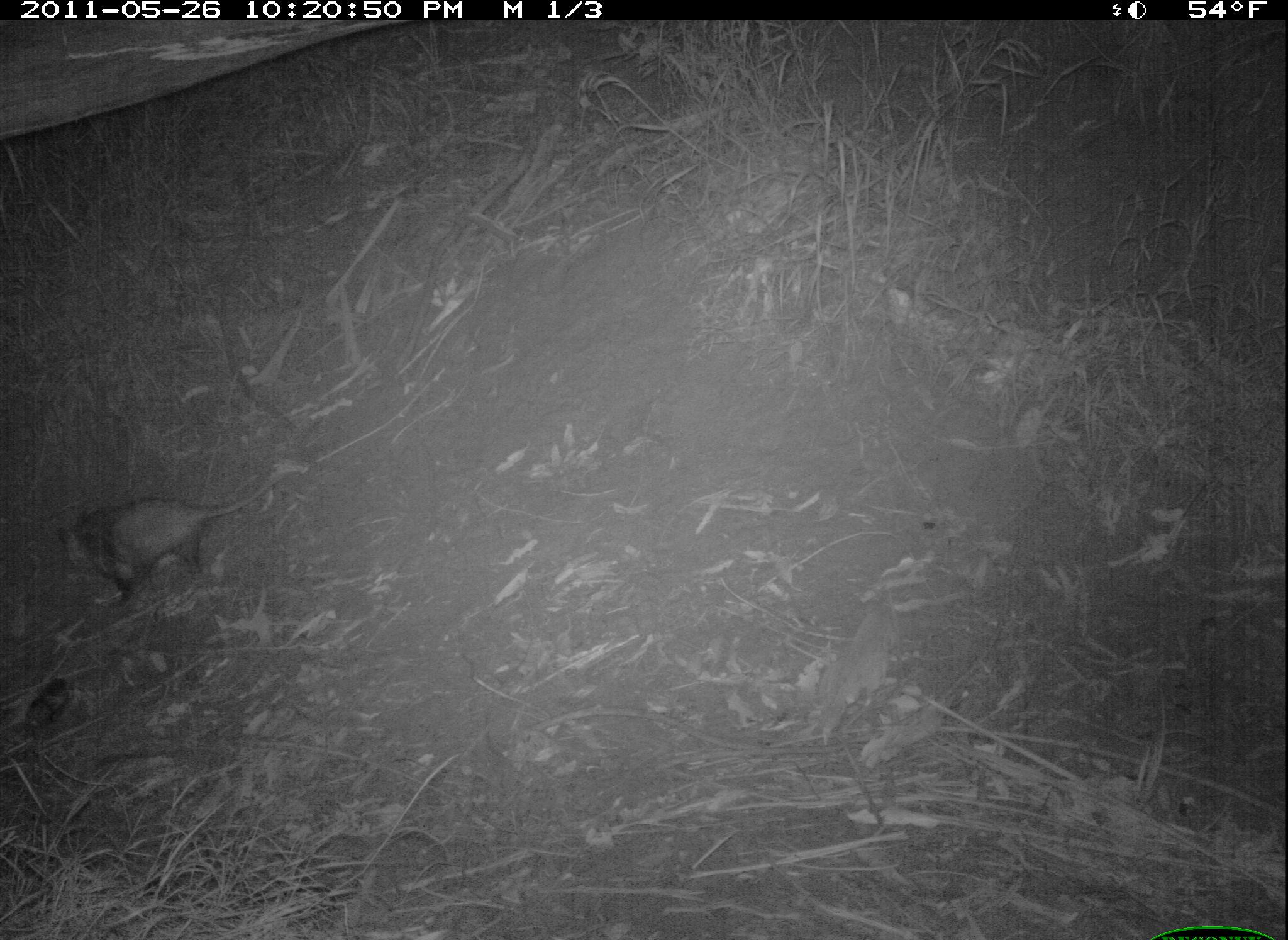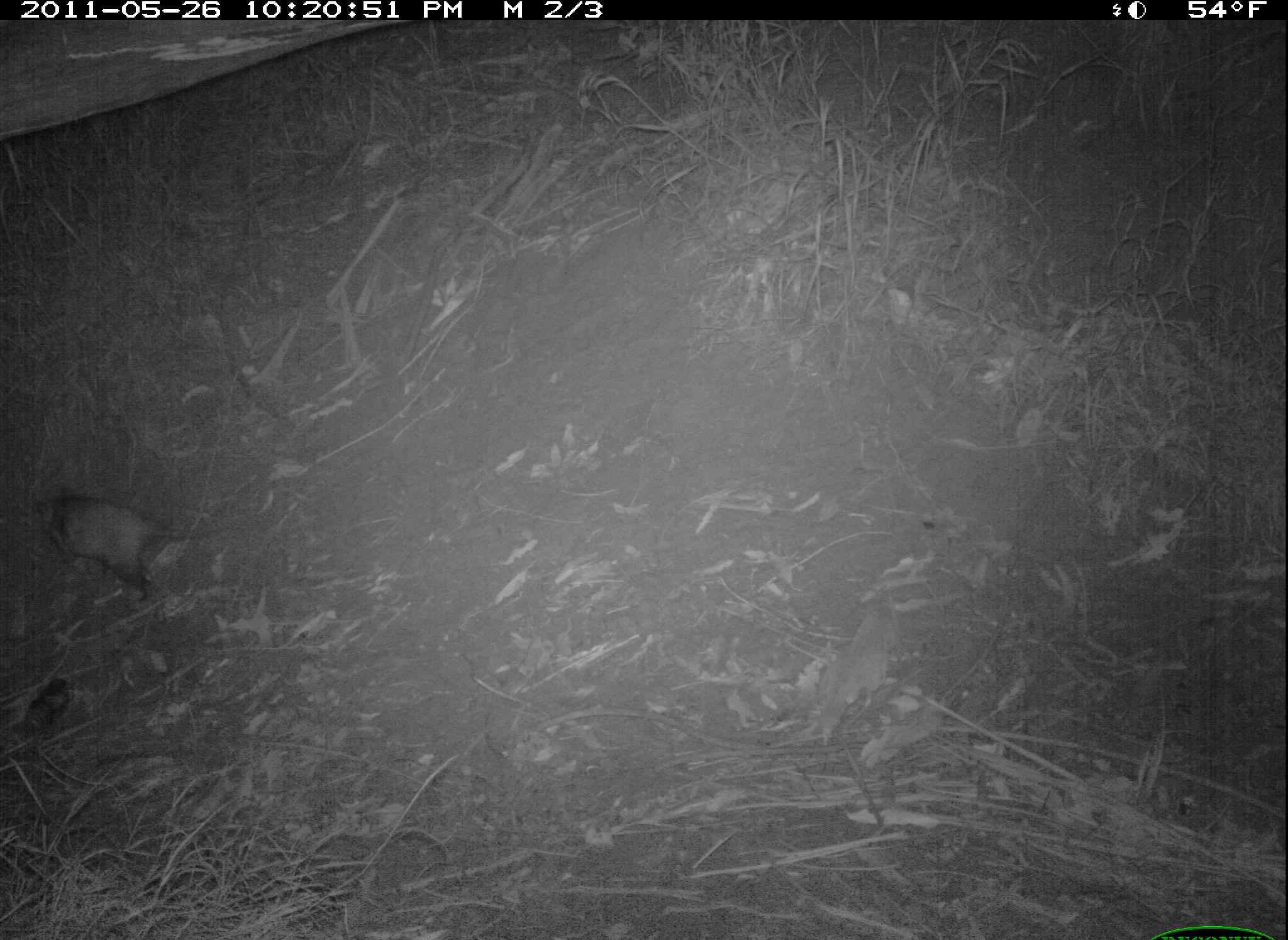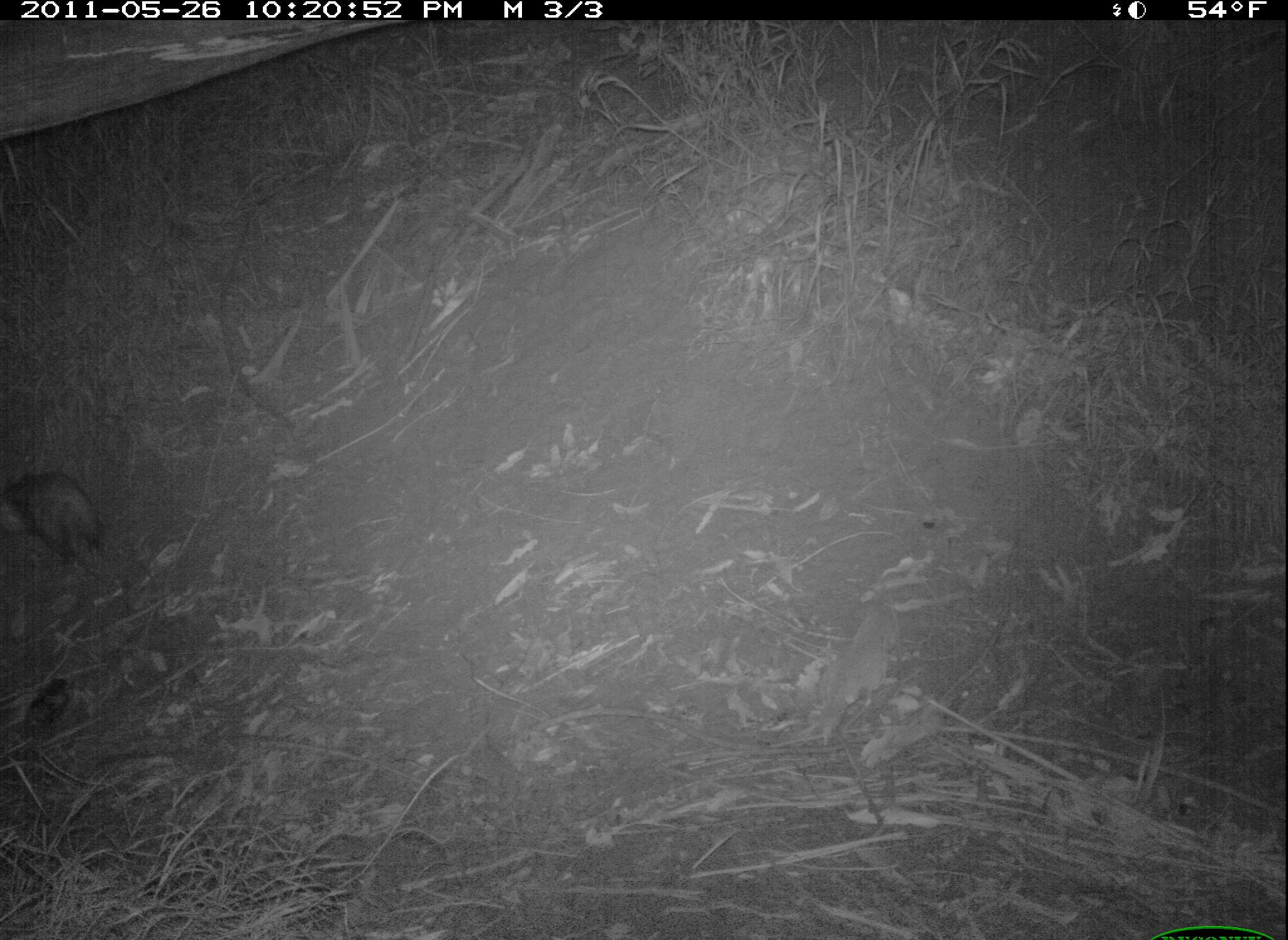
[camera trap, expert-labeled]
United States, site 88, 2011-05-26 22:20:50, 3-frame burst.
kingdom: Animalia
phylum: Chordata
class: Mammalia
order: Didelphimorphia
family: Didelphidae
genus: Didelphis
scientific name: Didelphis virginiana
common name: virginia opossum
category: opossum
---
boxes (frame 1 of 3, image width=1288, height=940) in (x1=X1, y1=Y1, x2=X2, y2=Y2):
opossum: (x1=79, y1=465, x2=290, y2=601)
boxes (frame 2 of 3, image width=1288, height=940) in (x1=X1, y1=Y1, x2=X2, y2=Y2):
opossum: (x1=23, y1=470, x2=222, y2=602)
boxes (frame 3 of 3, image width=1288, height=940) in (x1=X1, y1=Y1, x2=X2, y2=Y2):
opossum: (x1=14, y1=465, x2=122, y2=583)